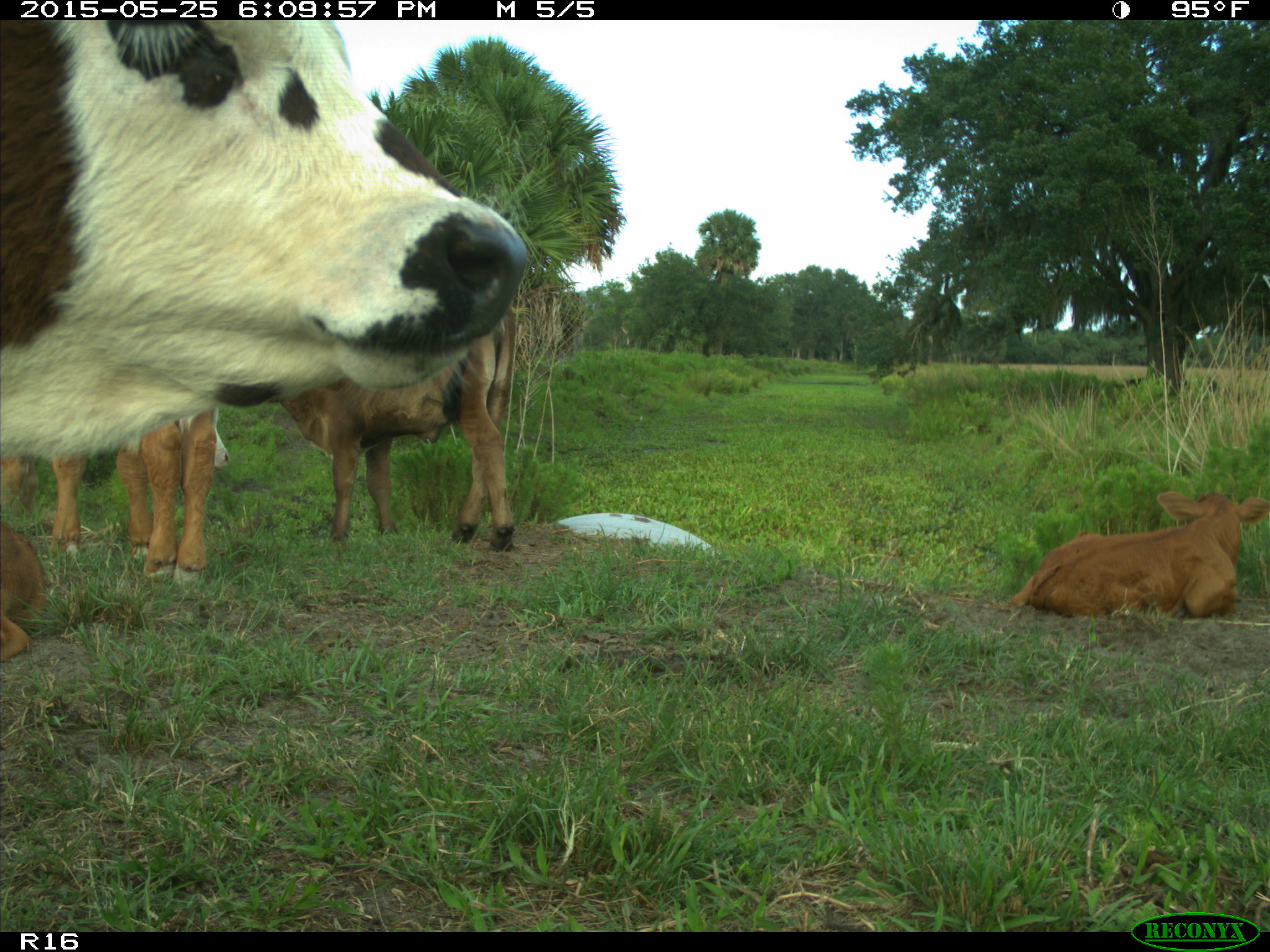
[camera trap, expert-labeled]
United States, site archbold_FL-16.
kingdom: Animalia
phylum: Chordata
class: Mammalia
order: Artiodactyla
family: Bovidae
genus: Bos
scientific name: Bos taurus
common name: domestic cow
Bos taurus (domestic cow).